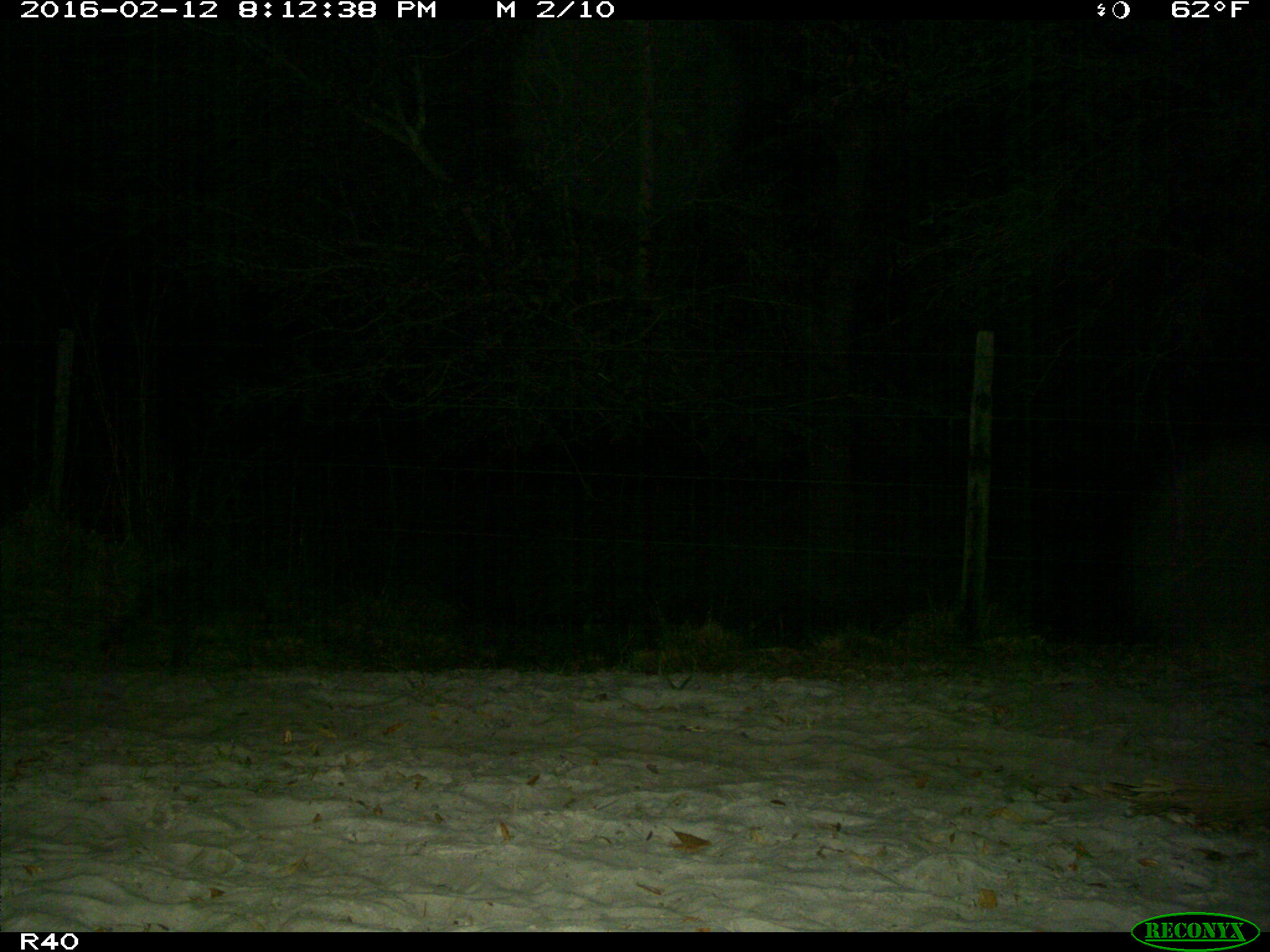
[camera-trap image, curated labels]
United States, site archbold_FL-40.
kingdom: Animalia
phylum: Chordata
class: Mammalia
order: Carnivora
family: Procyonidae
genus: Procyon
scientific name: Procyon lotor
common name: common raccoon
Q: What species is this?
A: Procyon lotor (common raccoon).